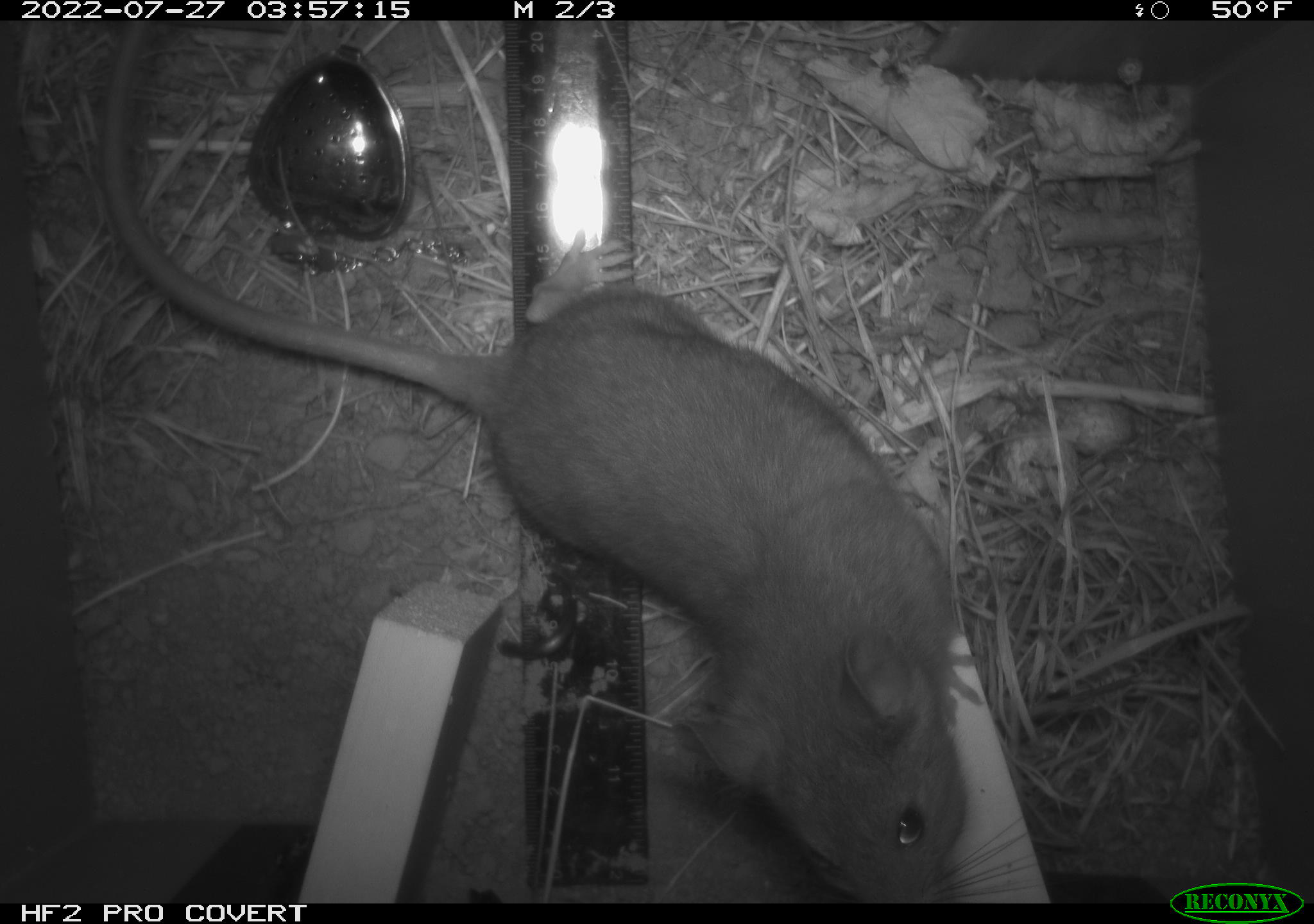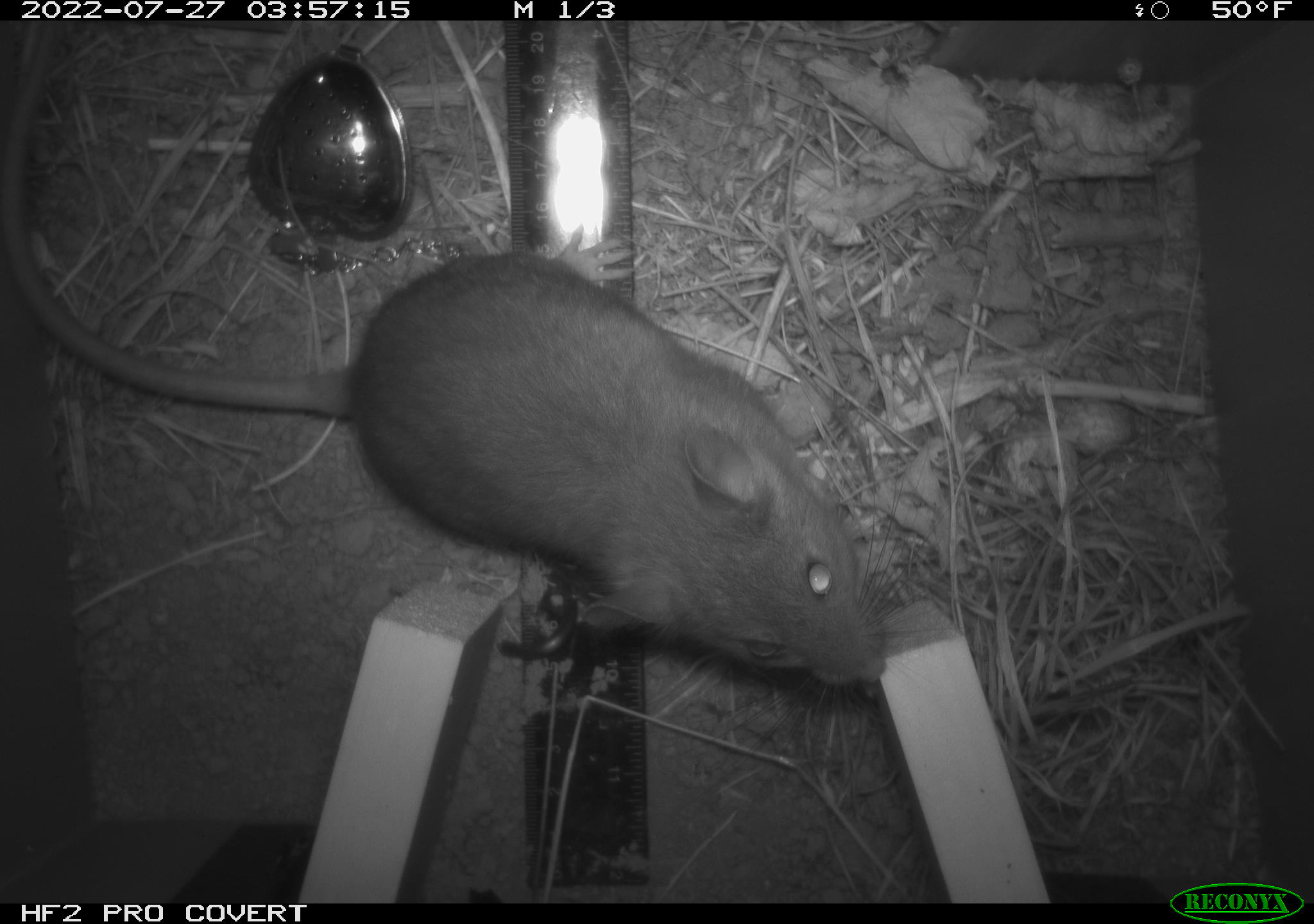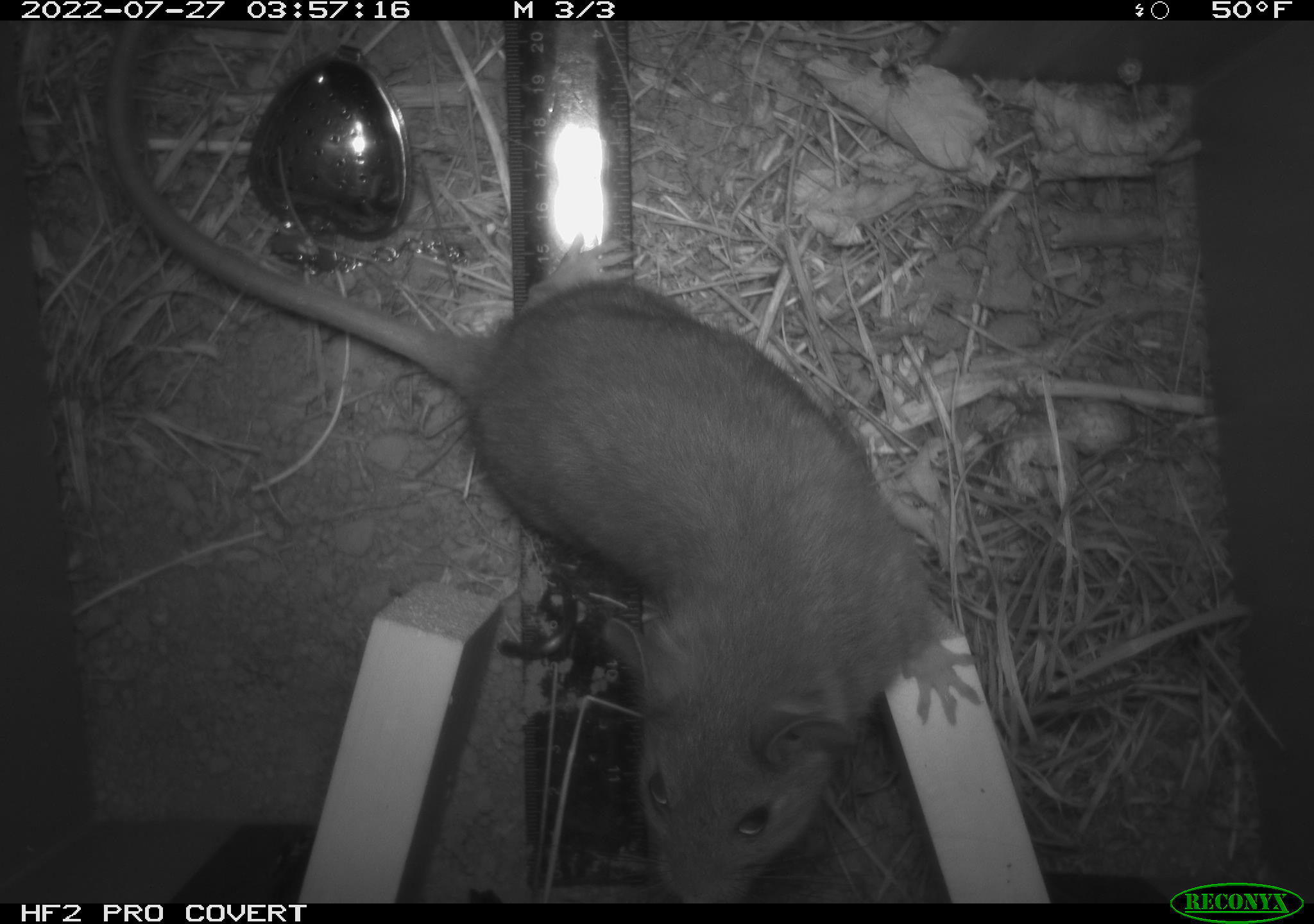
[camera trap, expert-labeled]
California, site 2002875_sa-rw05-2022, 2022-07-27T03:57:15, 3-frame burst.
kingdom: Animalia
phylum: Chordata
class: Mammalia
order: Rodentia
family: Cricetidae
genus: Neotoma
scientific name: Neotoma fuscipes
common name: dusky-footed woodrat